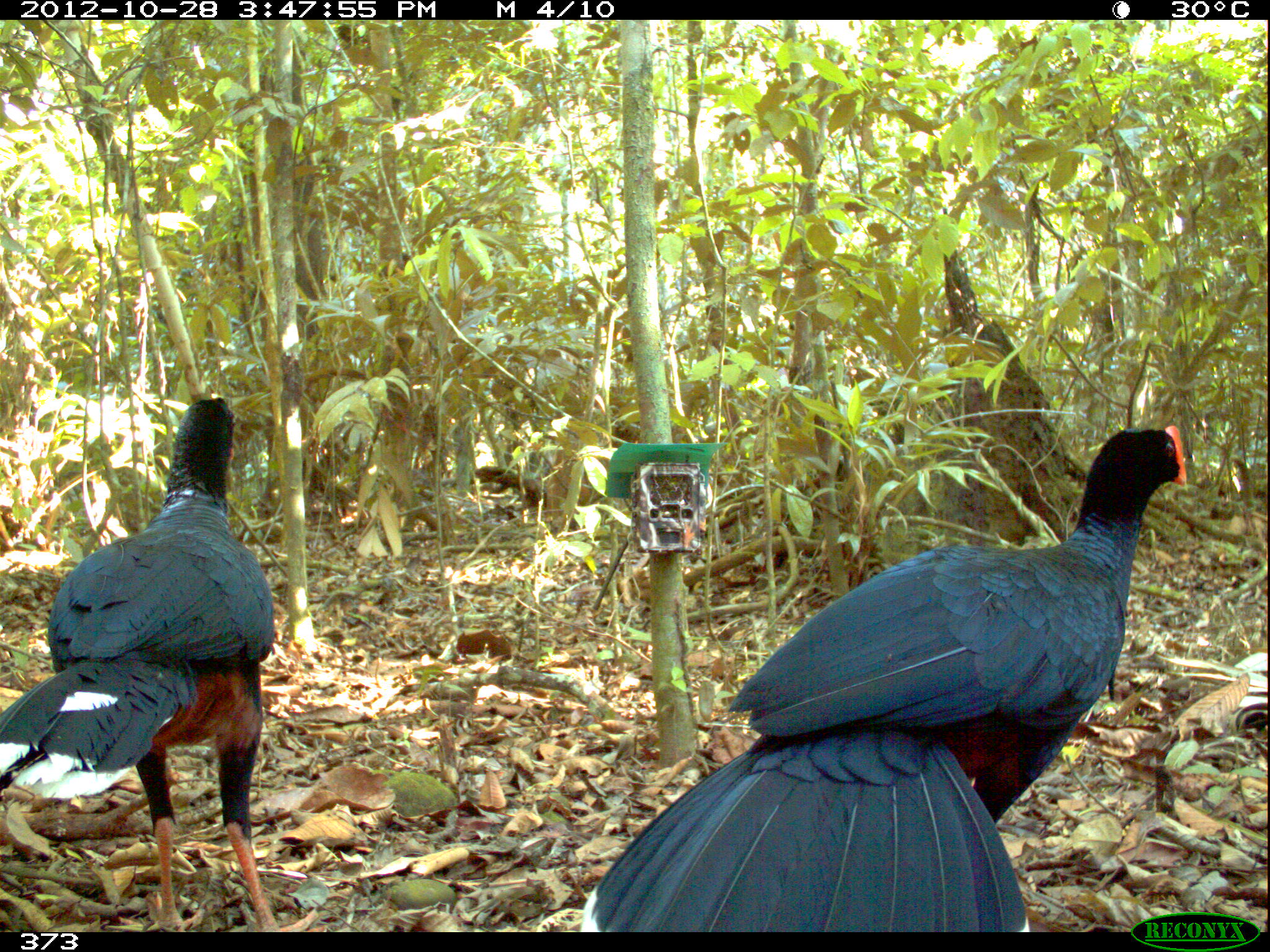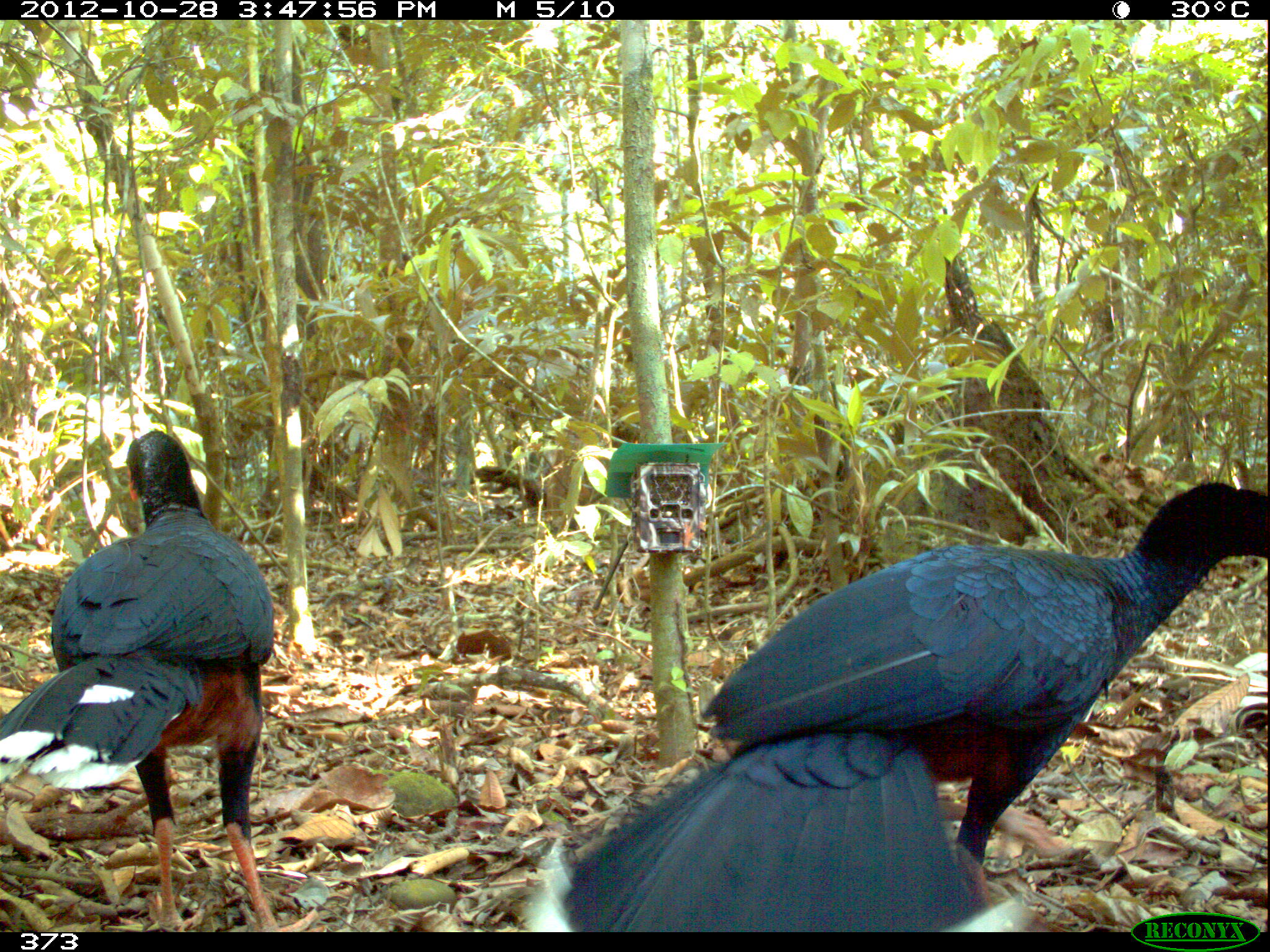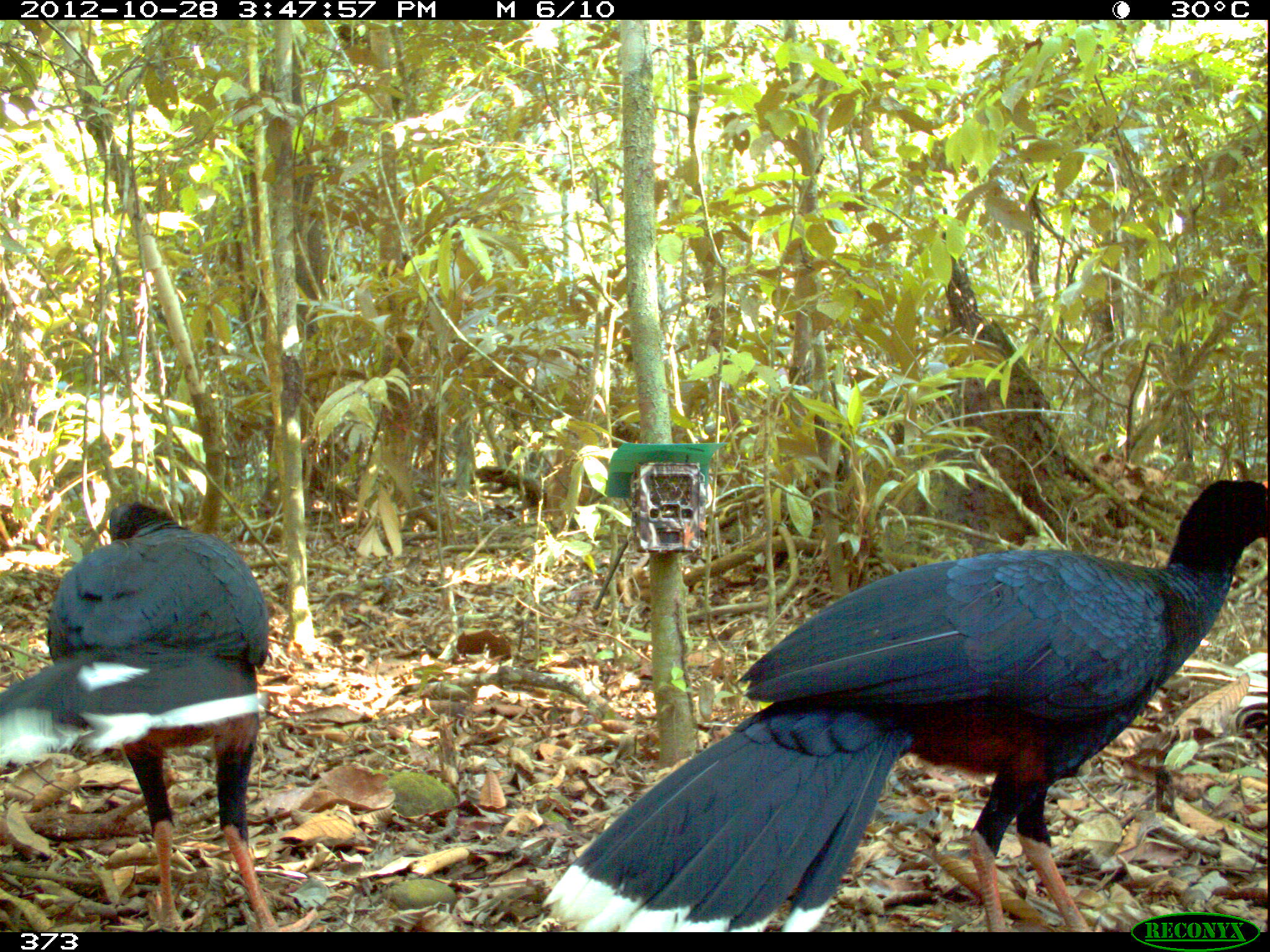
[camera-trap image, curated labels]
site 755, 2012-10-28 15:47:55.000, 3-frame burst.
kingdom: Animalia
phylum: Chordata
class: Aves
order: Galliformes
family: Cracidae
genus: Mitu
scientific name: Mitu tuberosum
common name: razor-billed curassow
Mitu tuberosum (razor-billed curassow).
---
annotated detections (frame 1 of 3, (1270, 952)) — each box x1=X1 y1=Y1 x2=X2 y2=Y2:
mitu tuberosum: x1=581 y1=425 x2=1186 y2=933; x1=1 y1=397 x2=321 y2=932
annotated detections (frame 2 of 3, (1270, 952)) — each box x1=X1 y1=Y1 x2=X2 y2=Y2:
mitu tuberosum: x1=526 y1=481 x2=1268 y2=933; x1=0 y1=429 x2=281 y2=933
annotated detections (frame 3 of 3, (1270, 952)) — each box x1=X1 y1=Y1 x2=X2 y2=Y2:
mitu tuberosum: x1=544 y1=474 x2=1267 y2=932; x1=2 y1=505 x2=282 y2=932